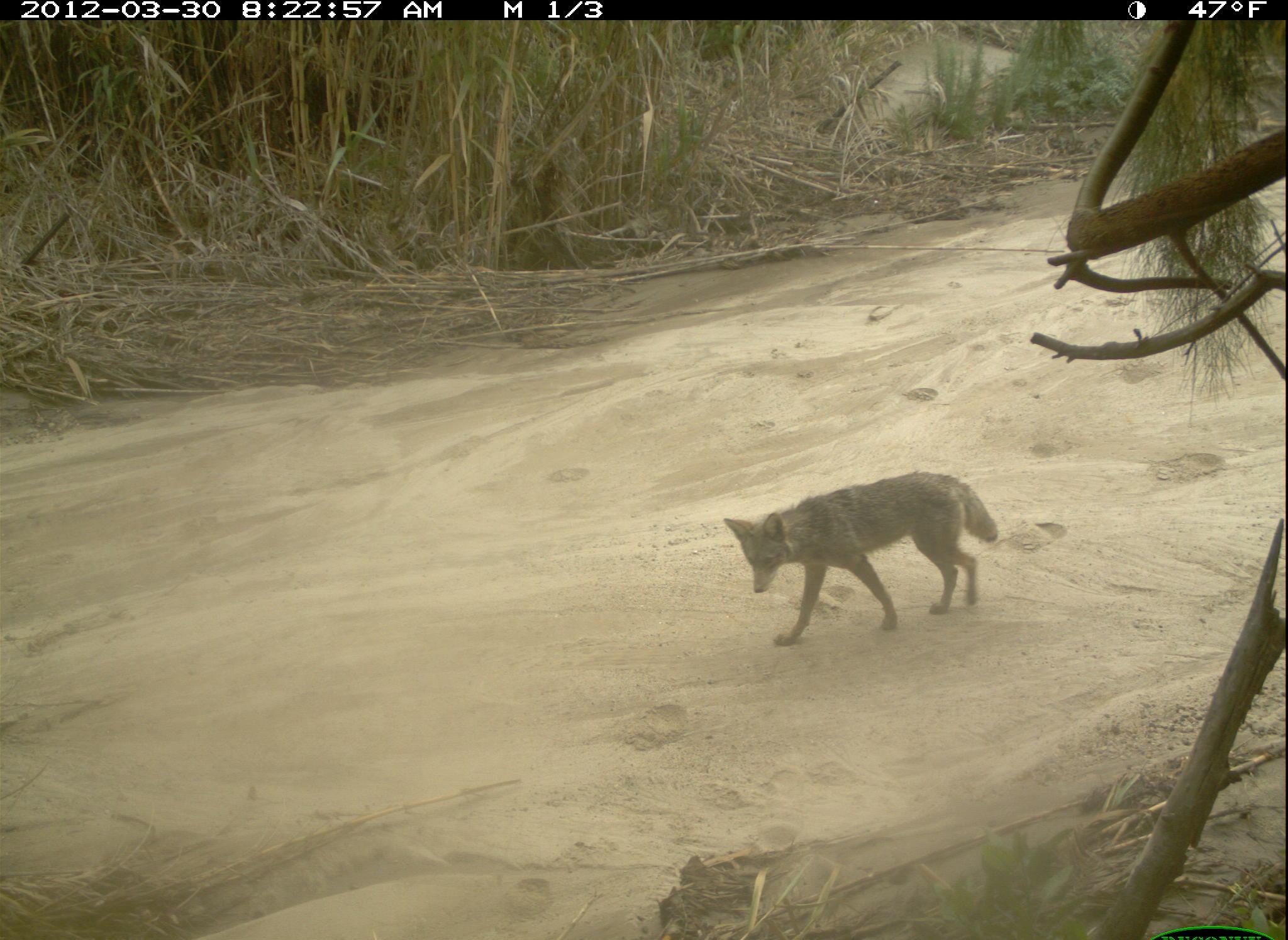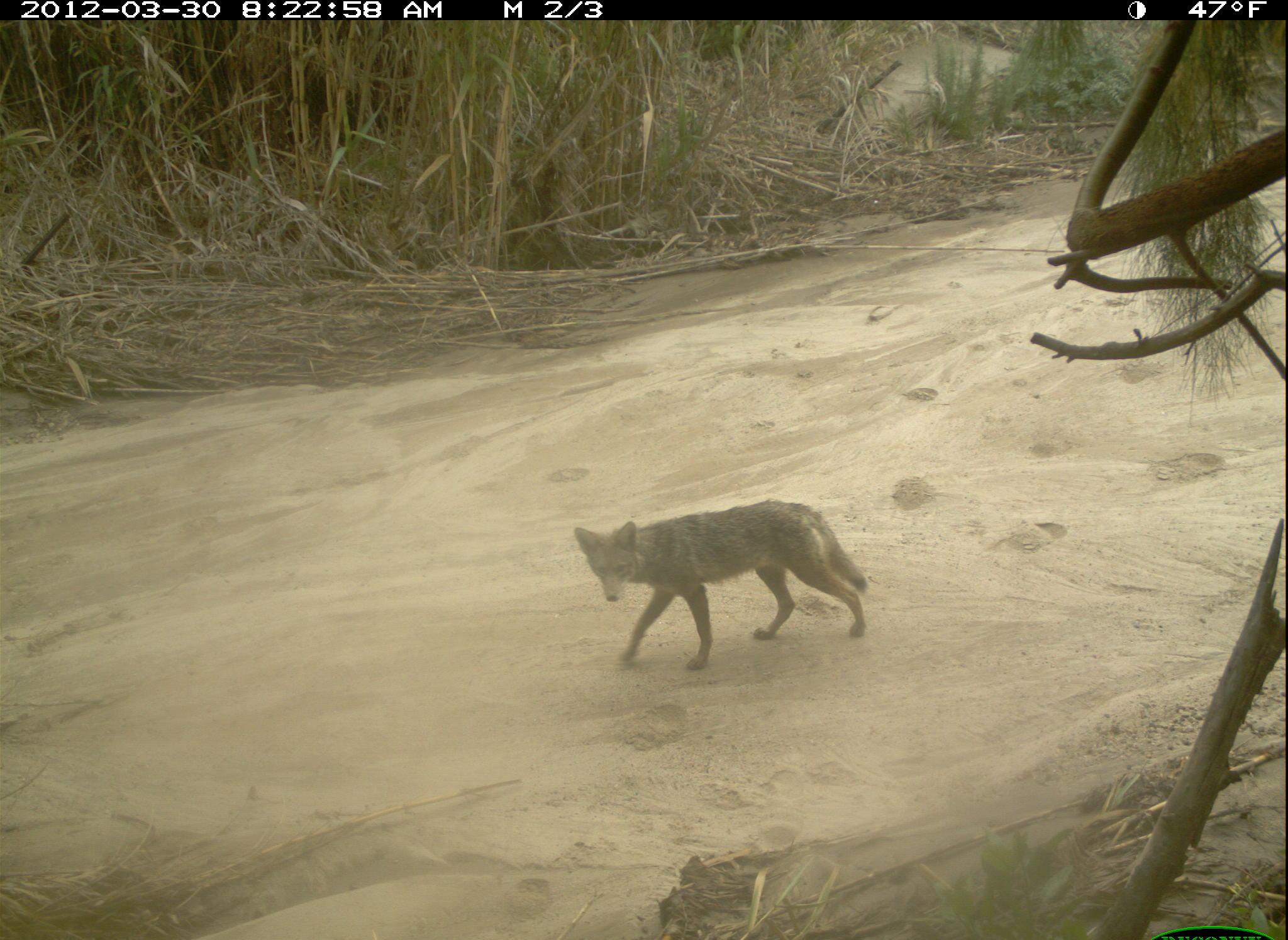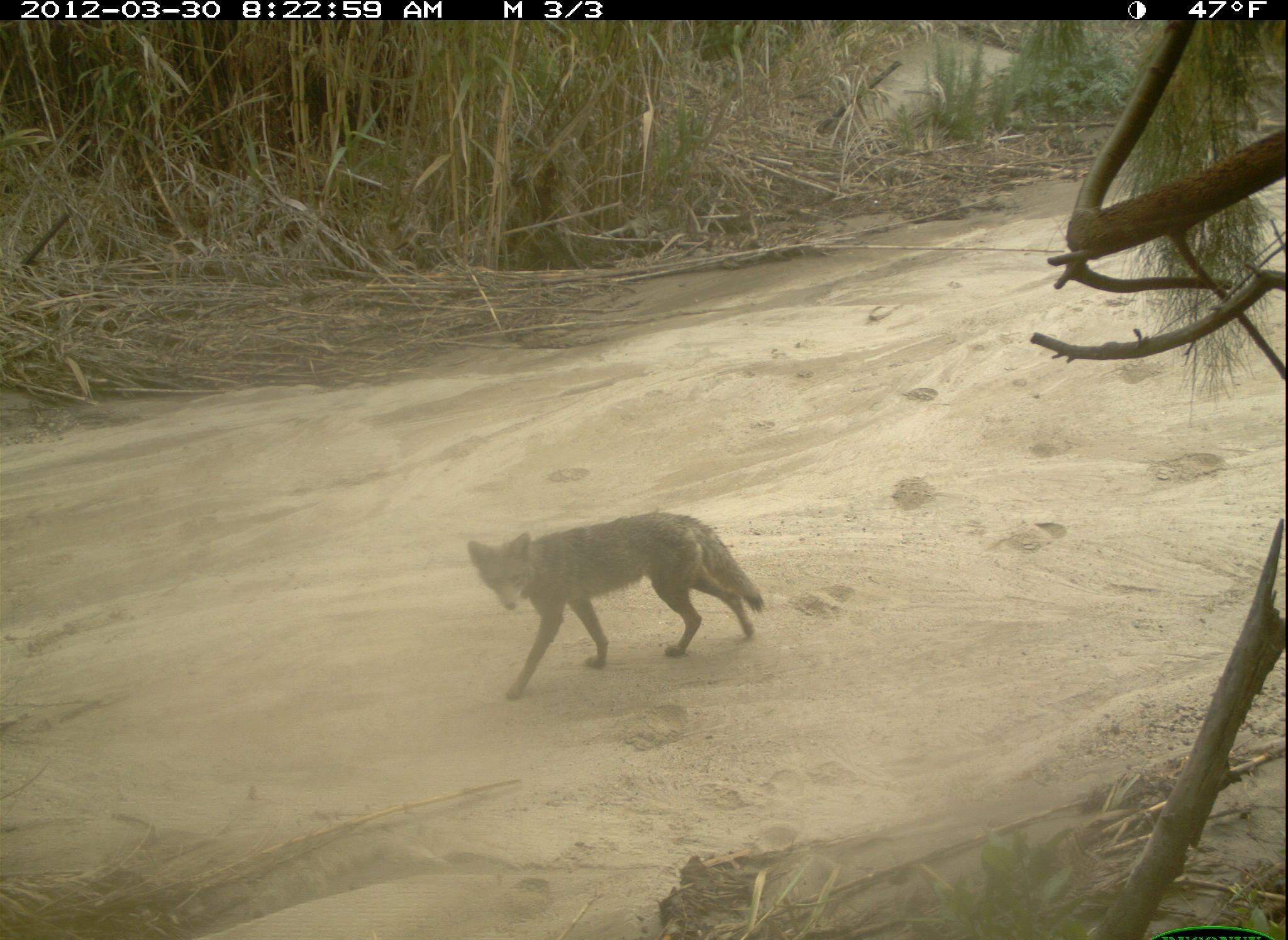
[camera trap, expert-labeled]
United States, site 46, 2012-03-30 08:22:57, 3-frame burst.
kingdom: Animalia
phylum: Chordata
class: Mammalia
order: Carnivora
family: Canidae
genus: Canis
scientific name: Canis latrans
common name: coyote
Coyote (Canis latrans).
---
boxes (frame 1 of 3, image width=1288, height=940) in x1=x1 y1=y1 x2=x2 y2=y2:
coyote: x1=723 y1=465 x2=1001 y2=652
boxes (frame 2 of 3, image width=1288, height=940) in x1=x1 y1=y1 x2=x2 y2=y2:
coyote: x1=572 y1=499 x2=873 y2=672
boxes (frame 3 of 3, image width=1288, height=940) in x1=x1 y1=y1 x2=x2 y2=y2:
coyote: x1=462 y1=506 x2=763 y2=691